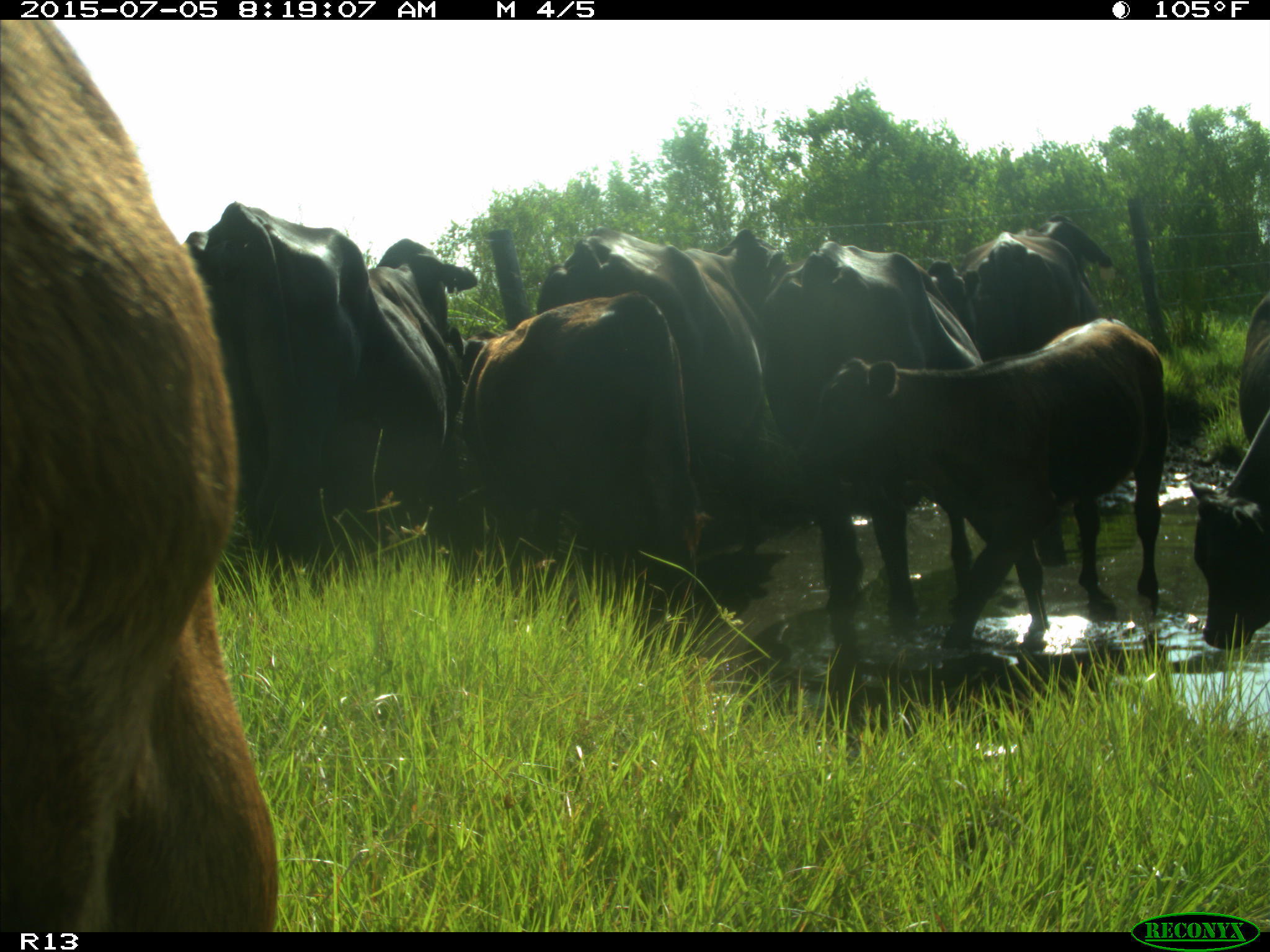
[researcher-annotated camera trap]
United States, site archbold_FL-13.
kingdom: Animalia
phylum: Chordata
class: Mammalia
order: Artiodactyla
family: Bovidae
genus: Bos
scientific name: Bos taurus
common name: domestic cow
Bos taurus (domestic cow).